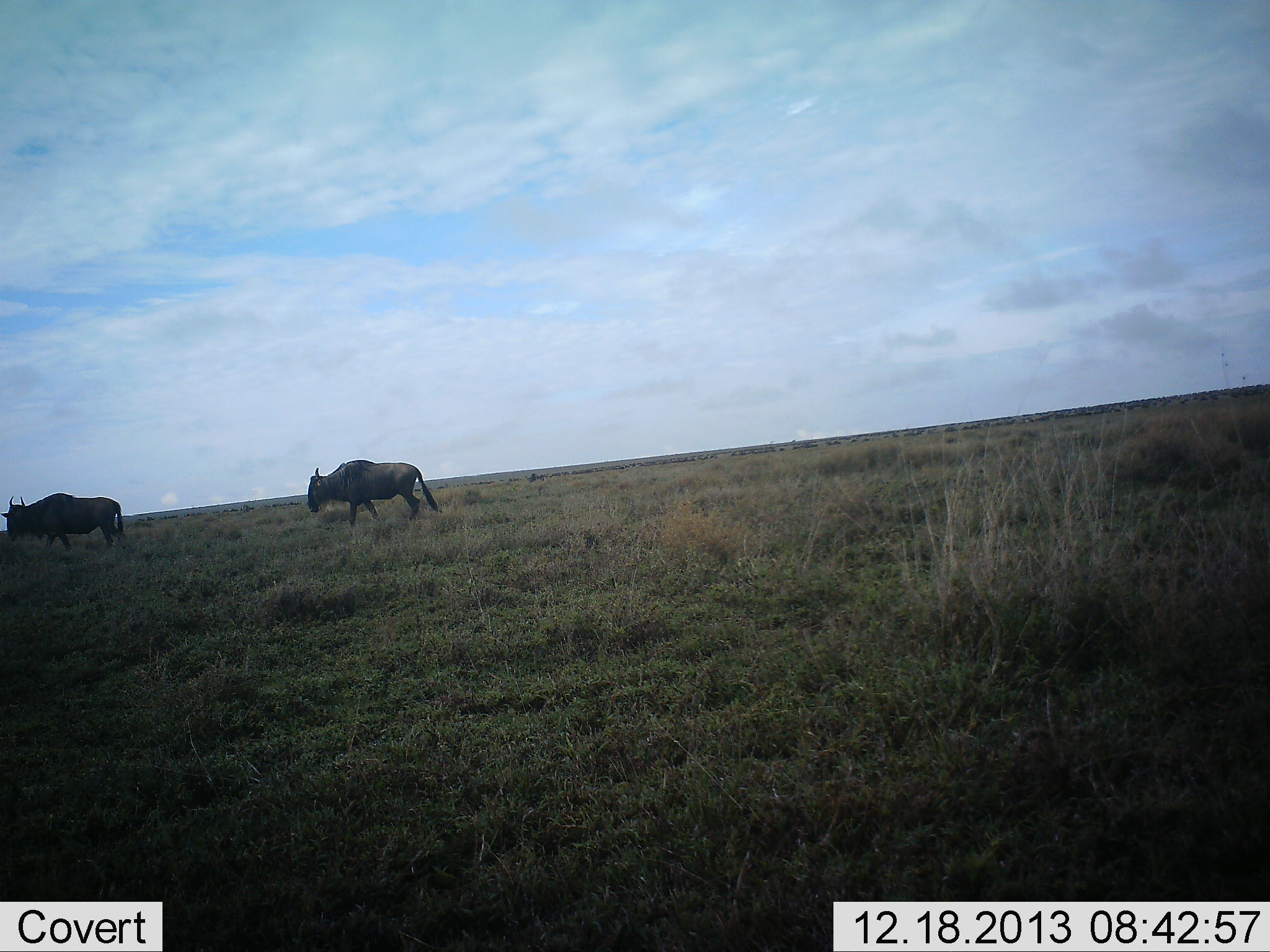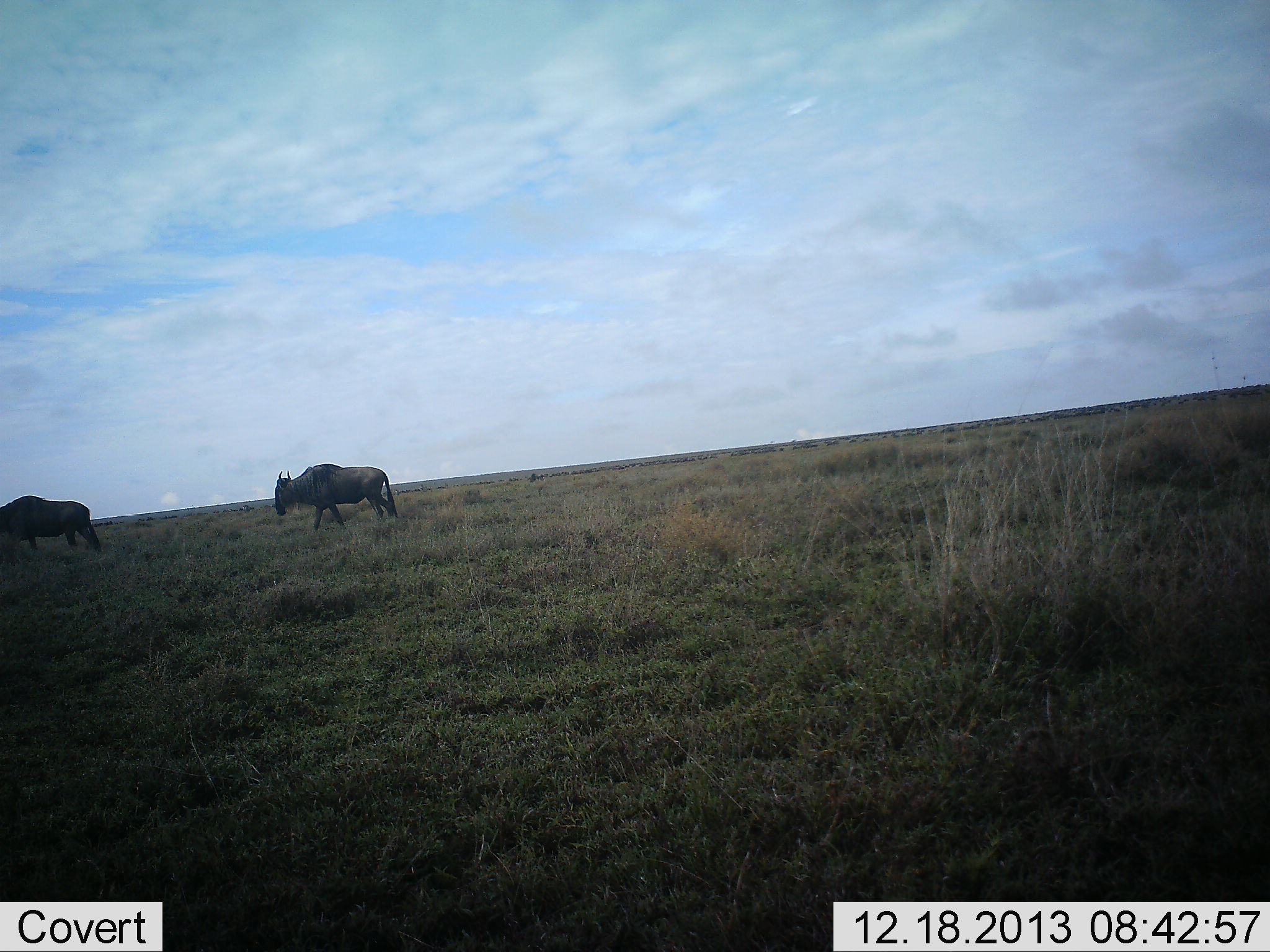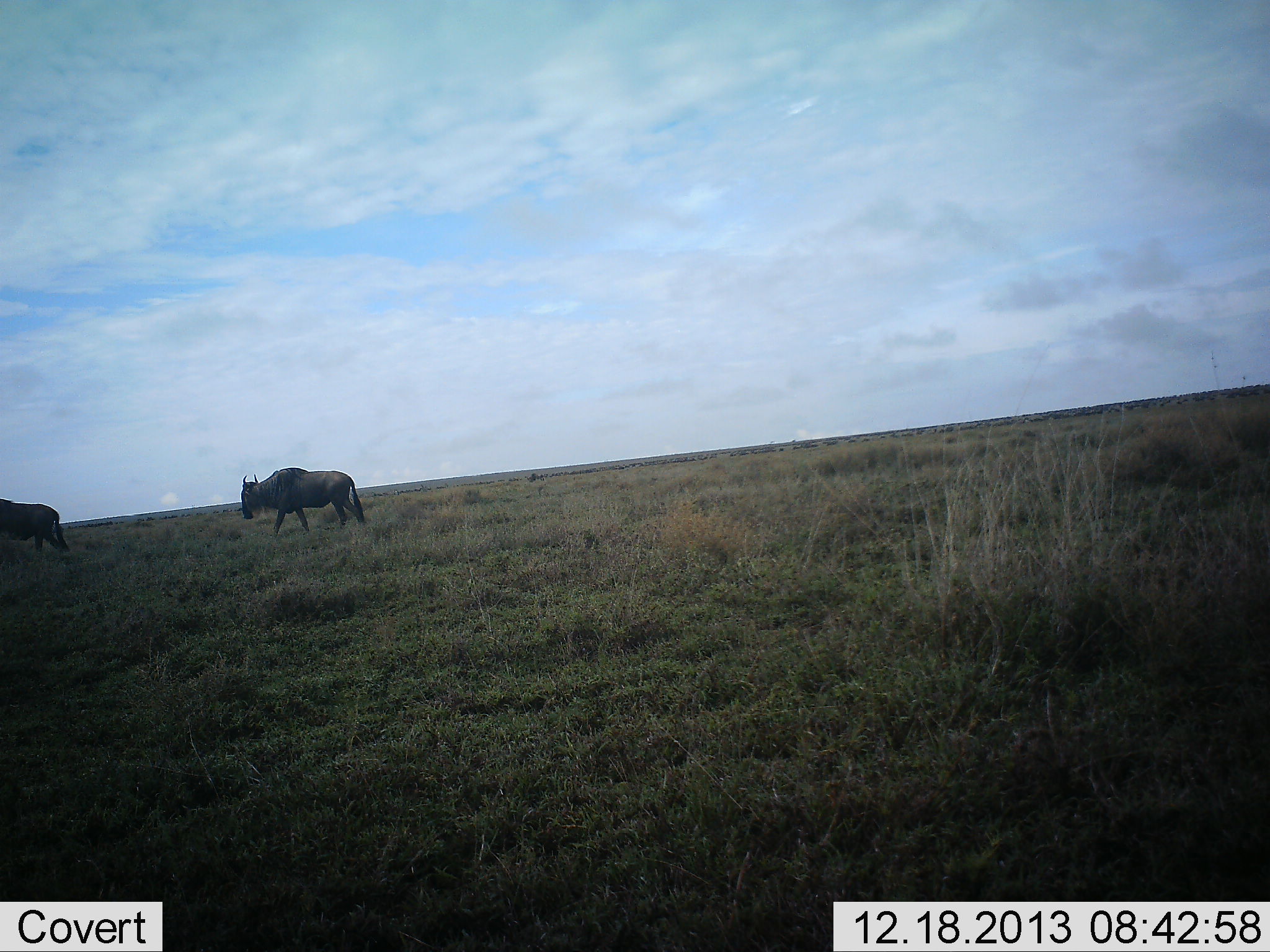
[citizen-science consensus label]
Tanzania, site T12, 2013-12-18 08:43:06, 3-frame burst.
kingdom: Animalia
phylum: Chordata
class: Mammalia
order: Artiodactyla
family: Bovidae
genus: Connochaetes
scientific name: Connochaetes taurinus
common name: blue wildebeest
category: wildebeest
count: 2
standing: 0%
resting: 0%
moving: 100%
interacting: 0%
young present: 0%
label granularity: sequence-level